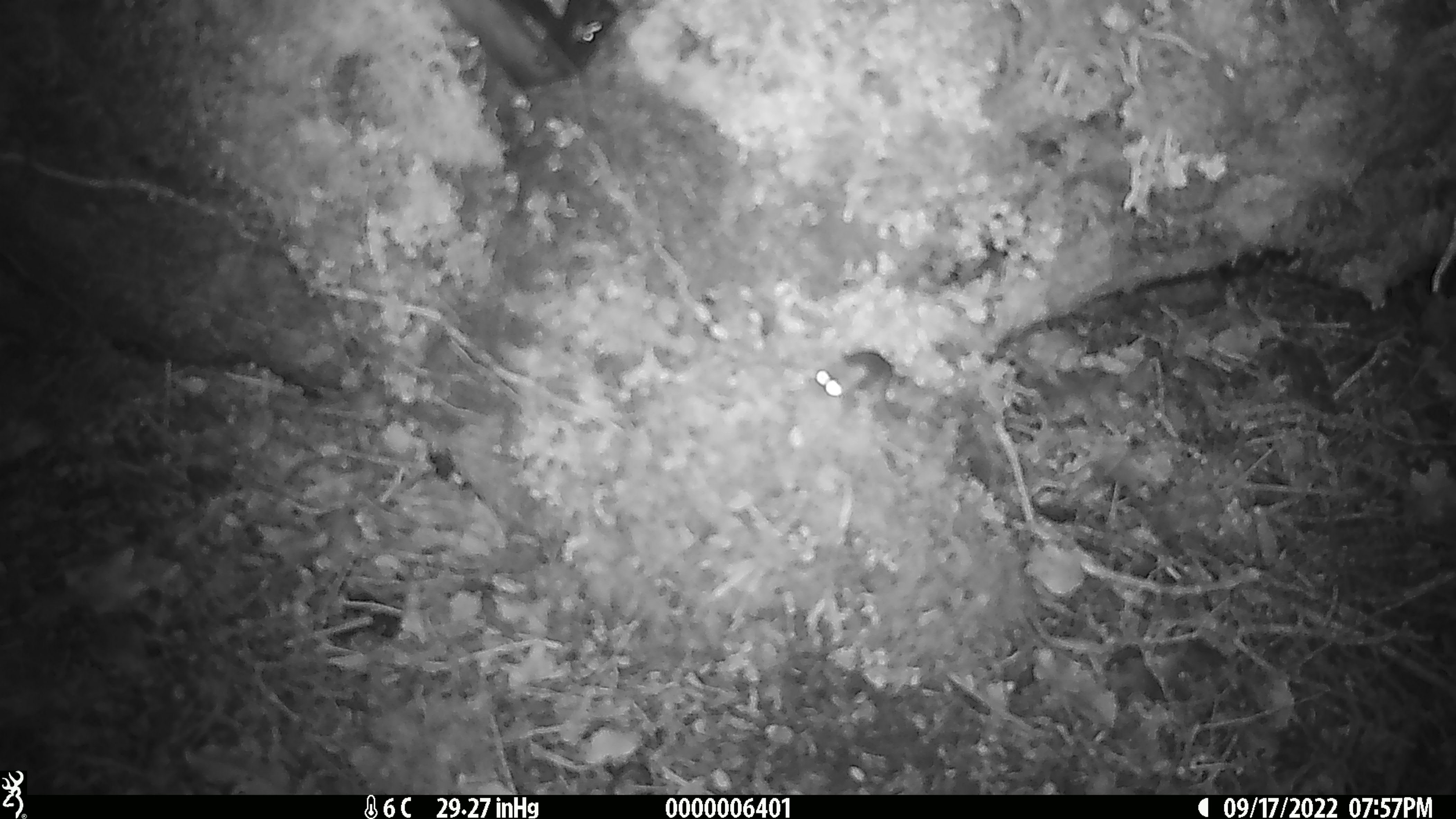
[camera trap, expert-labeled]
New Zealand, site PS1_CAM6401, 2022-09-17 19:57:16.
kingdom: Animalia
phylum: Chordata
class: Mammalia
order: Rodentia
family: Muridae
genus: Mus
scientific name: Mus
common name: mouse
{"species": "mouse (Mus)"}